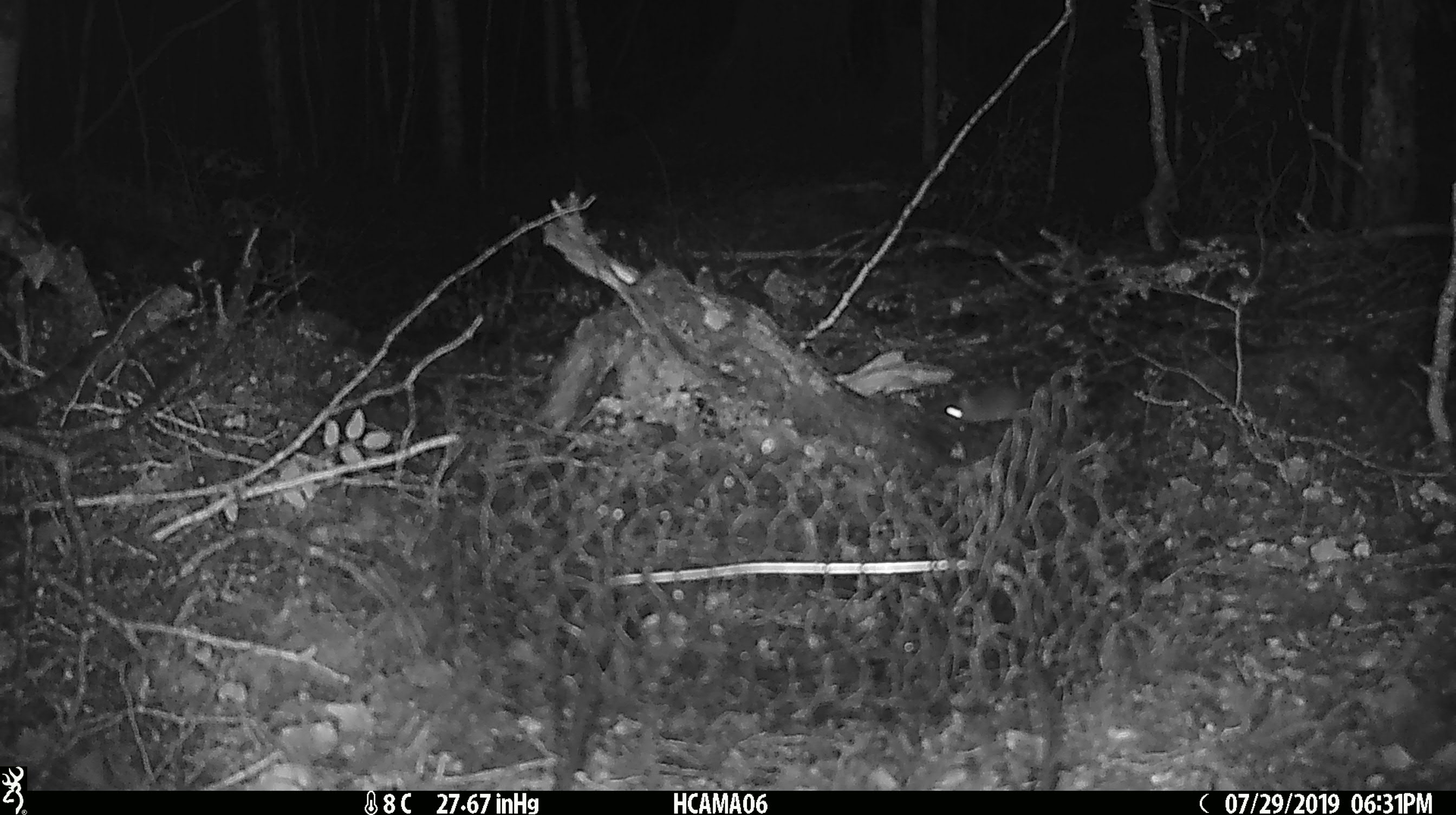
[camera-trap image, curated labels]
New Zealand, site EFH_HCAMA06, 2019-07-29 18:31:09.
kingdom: Animalia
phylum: Chordata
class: Mammalia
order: Rodentia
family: Muridae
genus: Mus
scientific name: Mus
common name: mouse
Mouse (Mus).